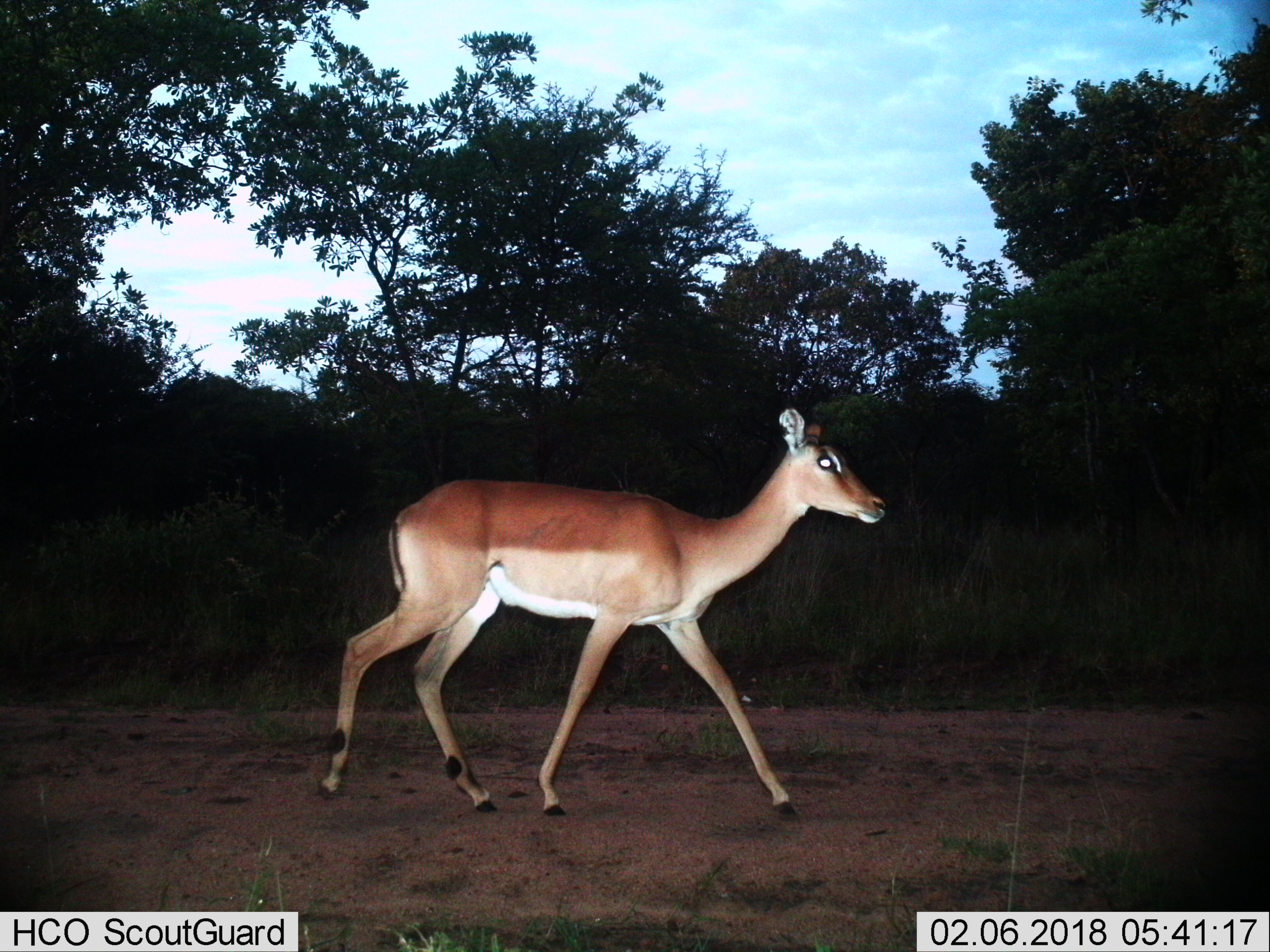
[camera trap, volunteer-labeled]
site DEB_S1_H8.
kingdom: Animalia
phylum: Chordata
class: Mammalia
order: Artiodactyla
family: Bovidae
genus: Aepyceros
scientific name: Aepyceros melampus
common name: impala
Impala (Aepyceros melampus), count 1. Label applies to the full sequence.